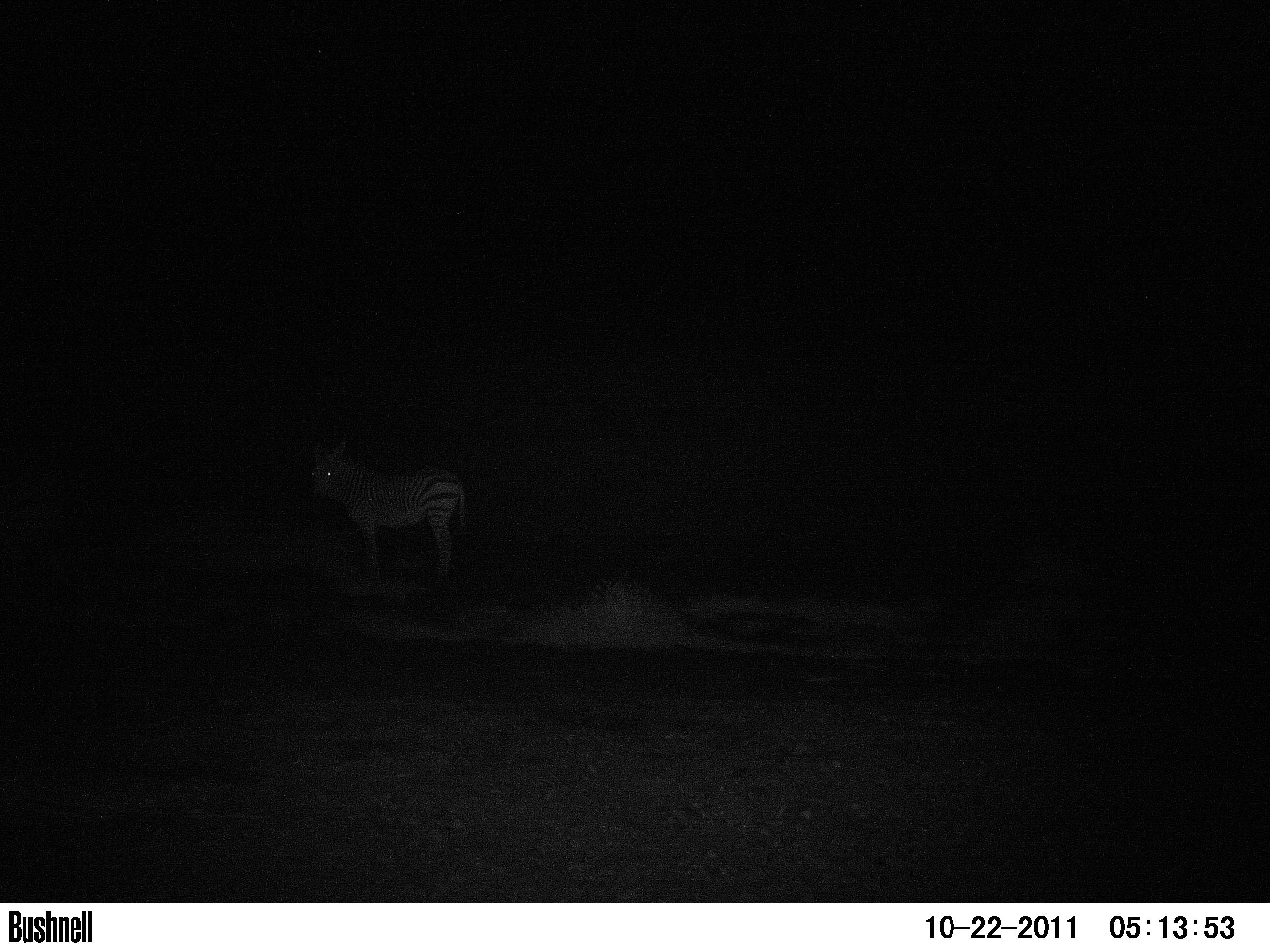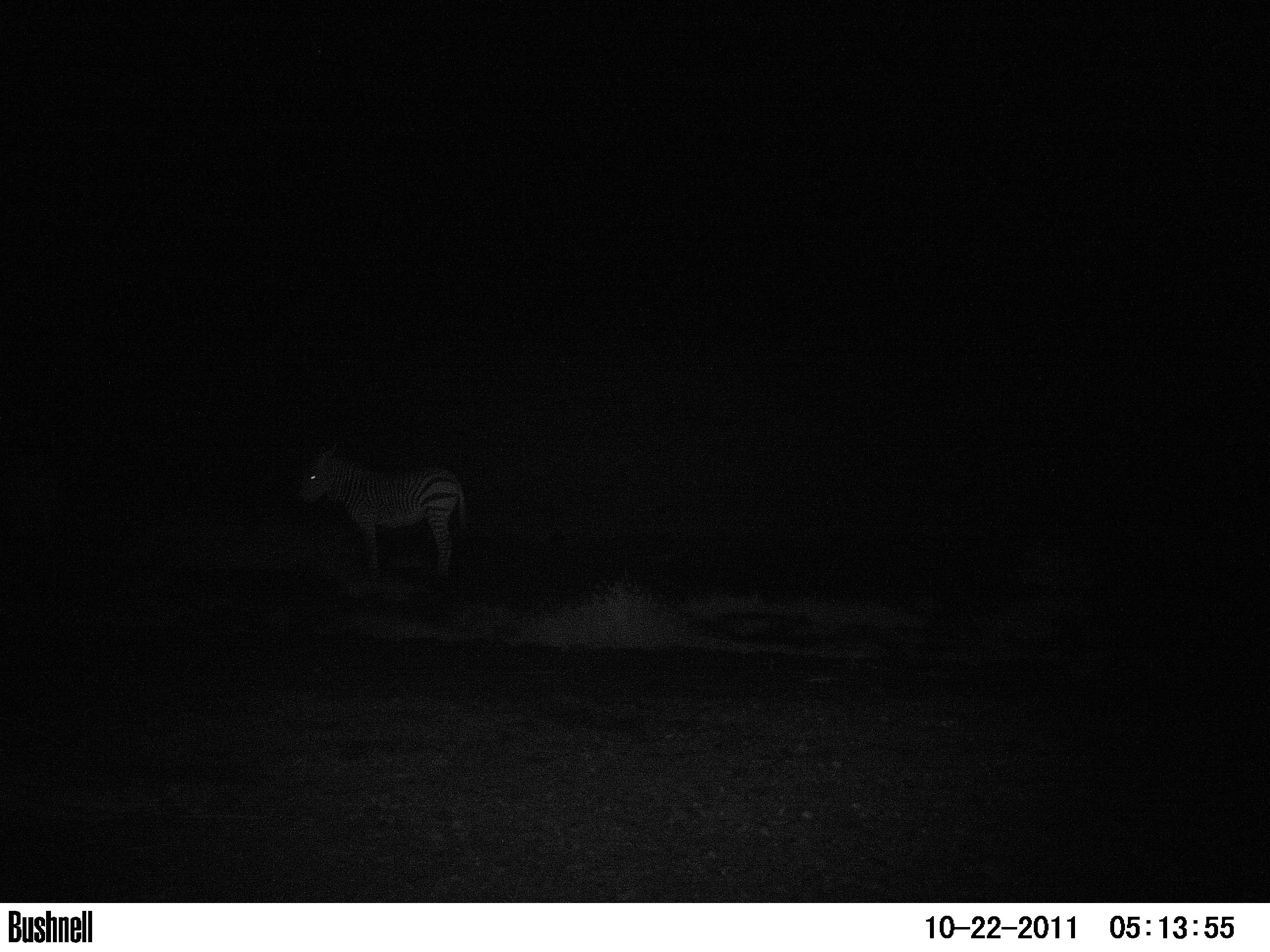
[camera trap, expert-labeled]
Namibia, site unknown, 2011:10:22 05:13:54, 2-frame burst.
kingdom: Animalia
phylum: Chordata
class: Mammalia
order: Perissodactyla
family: Equidae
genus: Equus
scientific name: Equus zebra hartmannae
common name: hartmann's mountain zebra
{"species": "Equus zebra hartmannae (hartmann's mountain zebra)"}